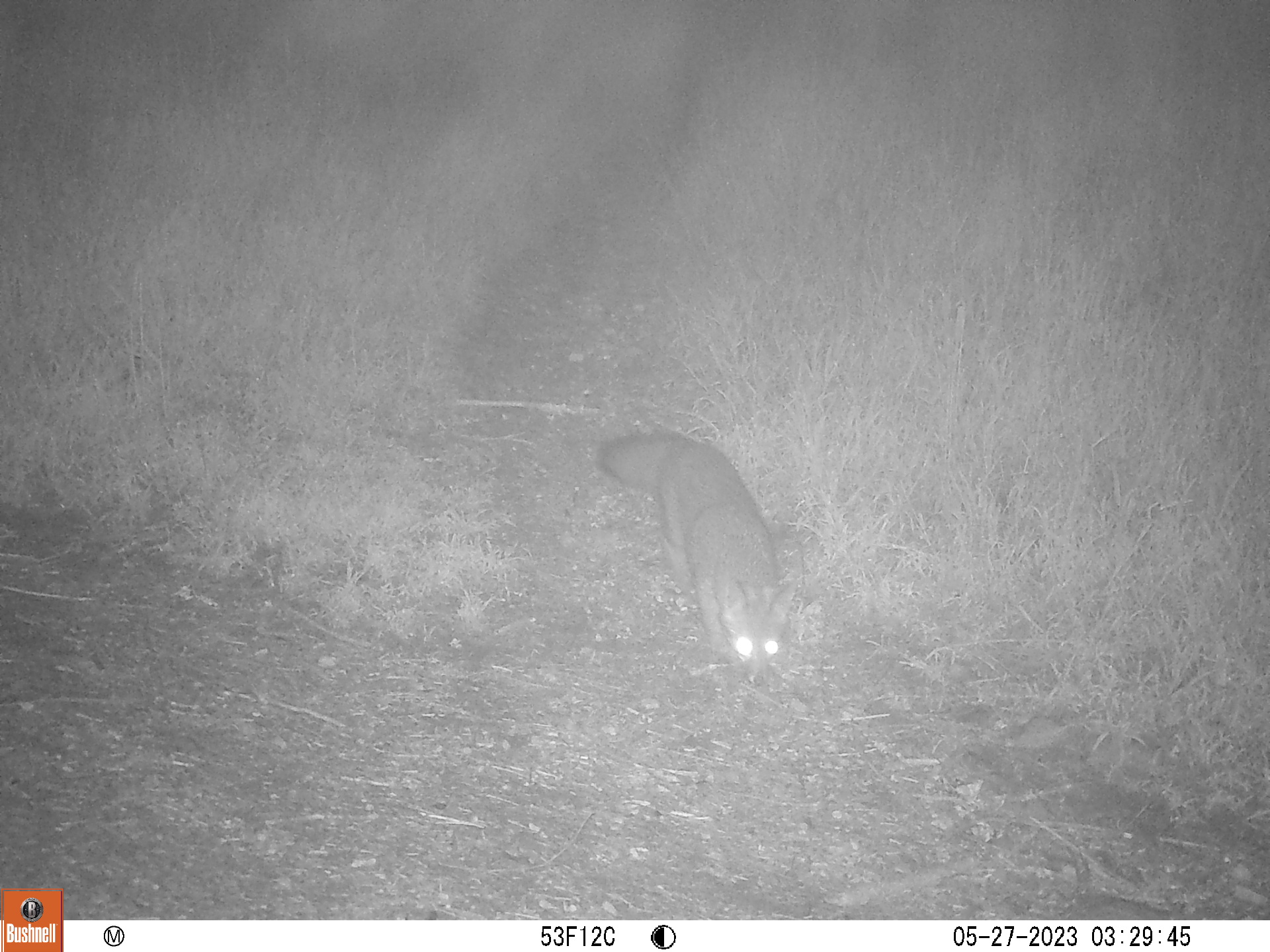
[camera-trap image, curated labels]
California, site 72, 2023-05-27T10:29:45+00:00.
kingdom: Animalia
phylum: Chordata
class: Mammalia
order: Carnivora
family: Canidae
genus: Urocyon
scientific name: Urocyon cinereoargenteus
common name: gray fox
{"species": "gray fox (Urocyon cinereoargenteus)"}